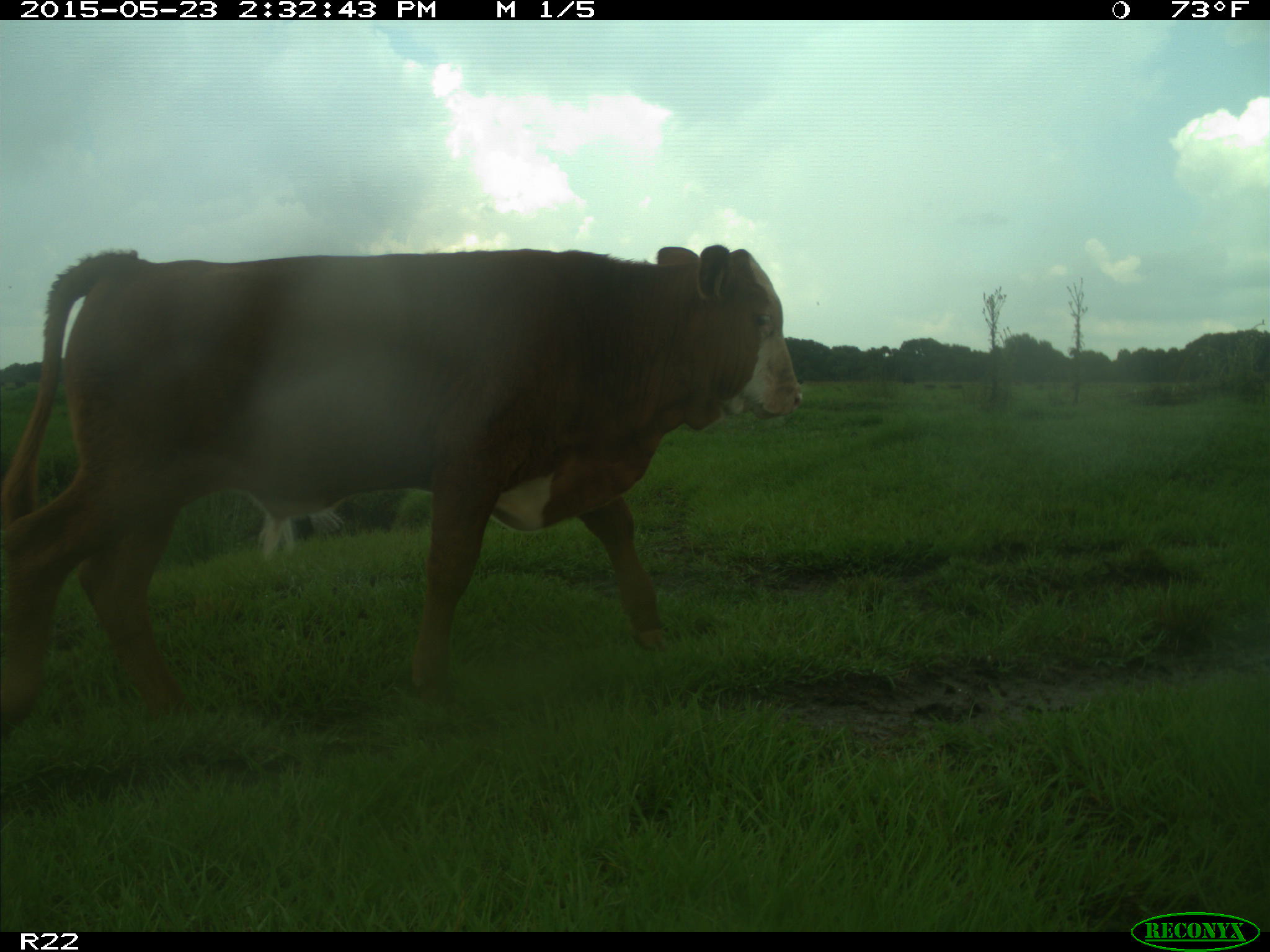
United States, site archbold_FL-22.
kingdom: Animalia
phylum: Chordata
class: Mammalia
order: Artiodactyla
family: Bovidae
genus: Bos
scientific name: Bos taurus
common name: domestic cow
Bos taurus (domestic cow).